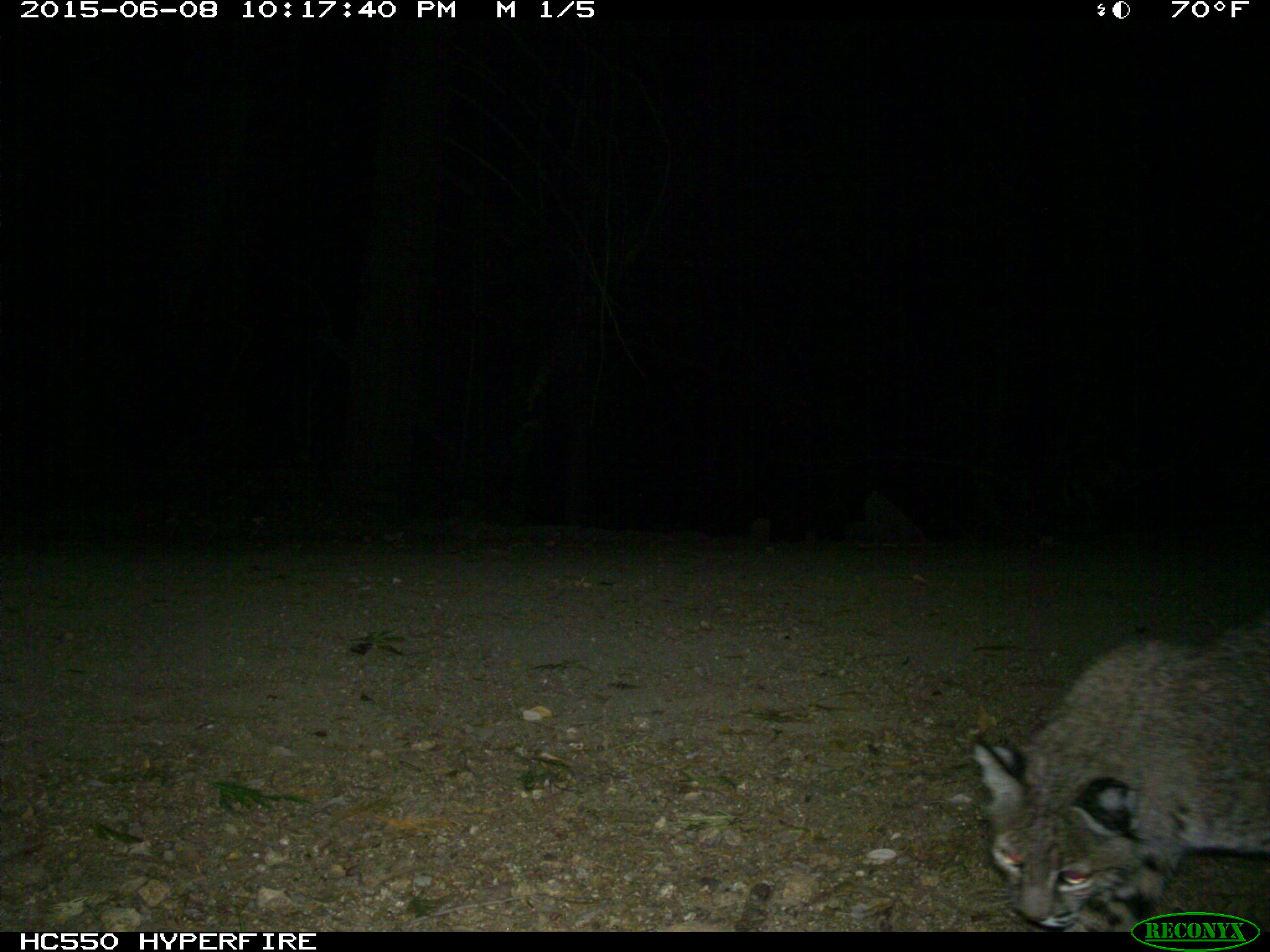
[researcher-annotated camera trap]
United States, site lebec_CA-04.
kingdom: Animalia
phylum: Chordata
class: Mammalia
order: Carnivora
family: Felidae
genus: Lynx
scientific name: Lynx rufus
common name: bobcat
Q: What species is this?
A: Lynx rufus (bobcat).